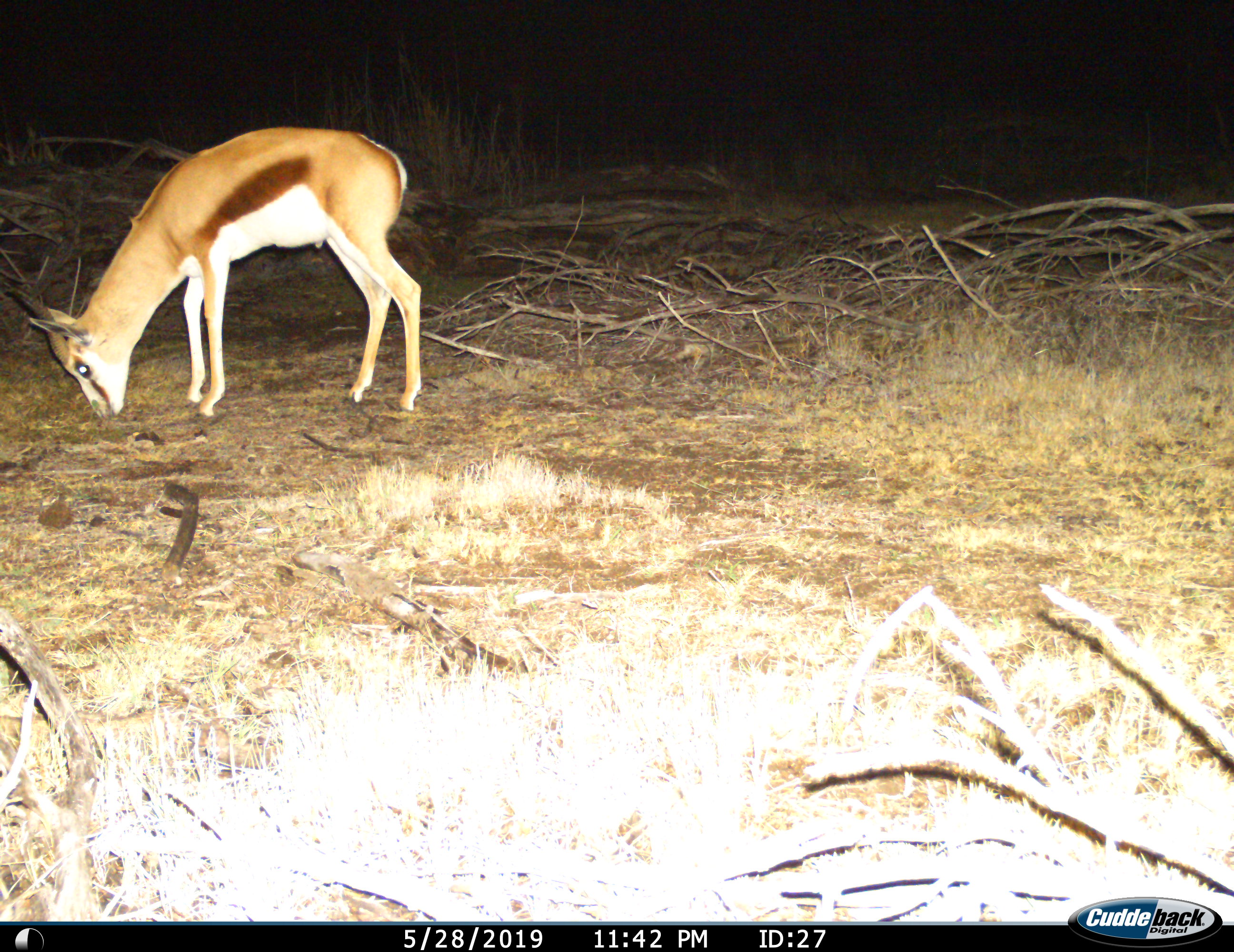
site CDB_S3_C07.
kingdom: Animalia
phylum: Chordata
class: Mammalia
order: Artiodactyla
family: Bovidae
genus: Antidorcas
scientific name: Antidorcas marsupialis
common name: springbok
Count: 1.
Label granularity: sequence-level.